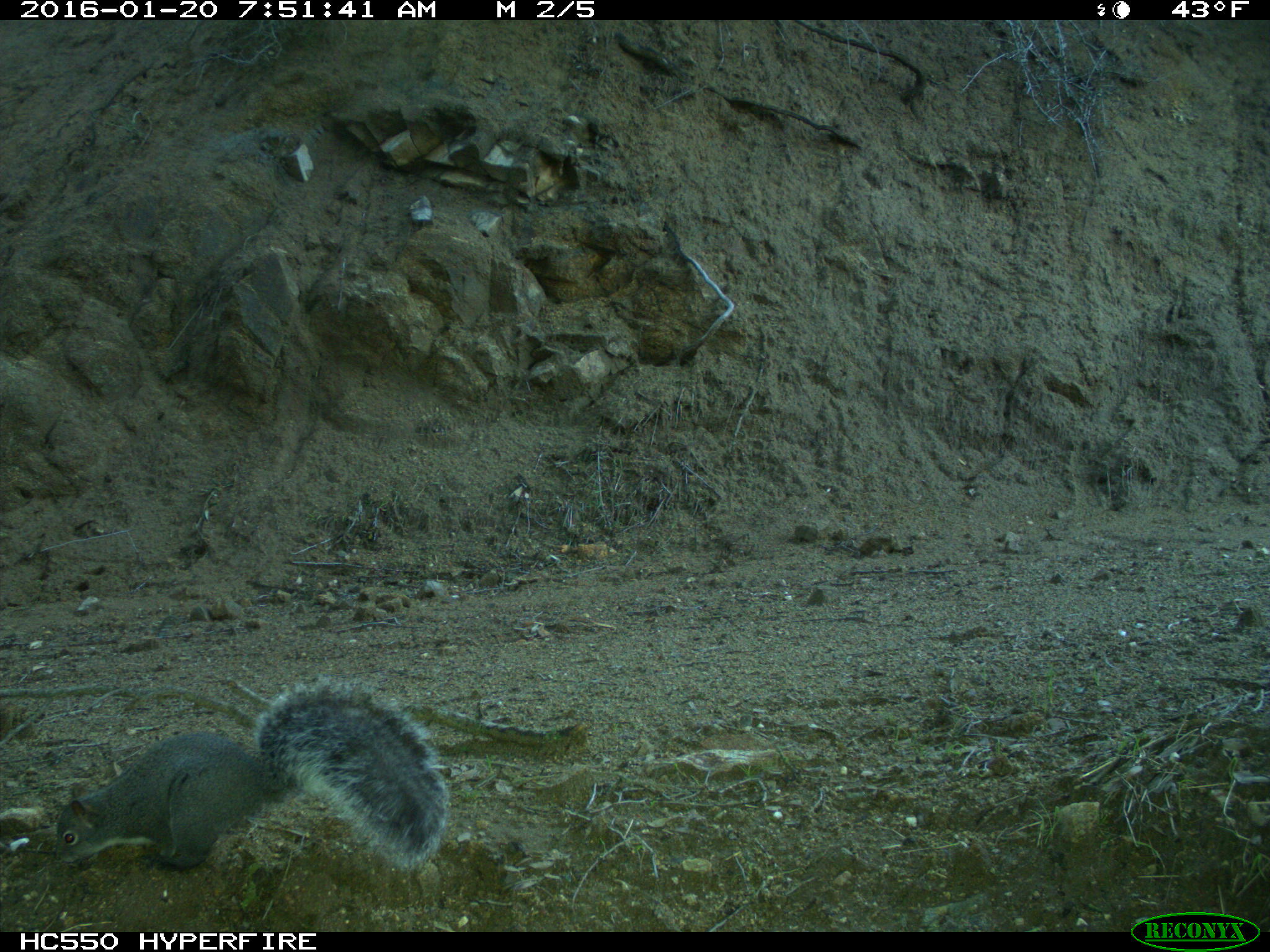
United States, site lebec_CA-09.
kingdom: Animalia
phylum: Chordata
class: Mammalia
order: Rodentia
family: Sciuridae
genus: Sciurus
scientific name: Sciurus carolinensis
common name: eastern gray squirrel